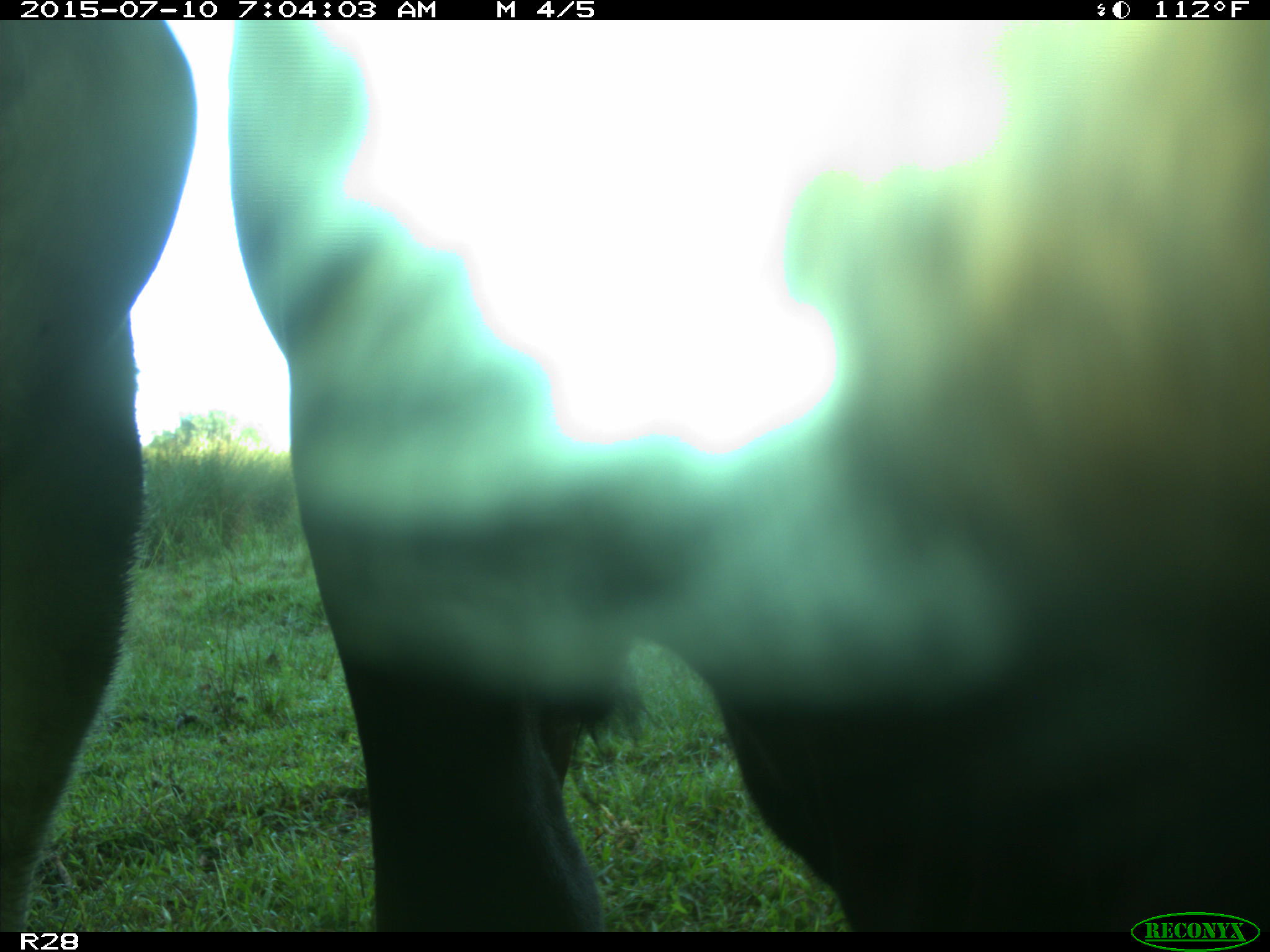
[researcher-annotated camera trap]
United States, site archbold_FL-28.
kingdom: Animalia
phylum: Chordata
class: Mammalia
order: Artiodactyla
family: Bovidae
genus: Bos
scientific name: Bos taurus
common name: domestic cow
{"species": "Bos taurus (domestic cow)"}